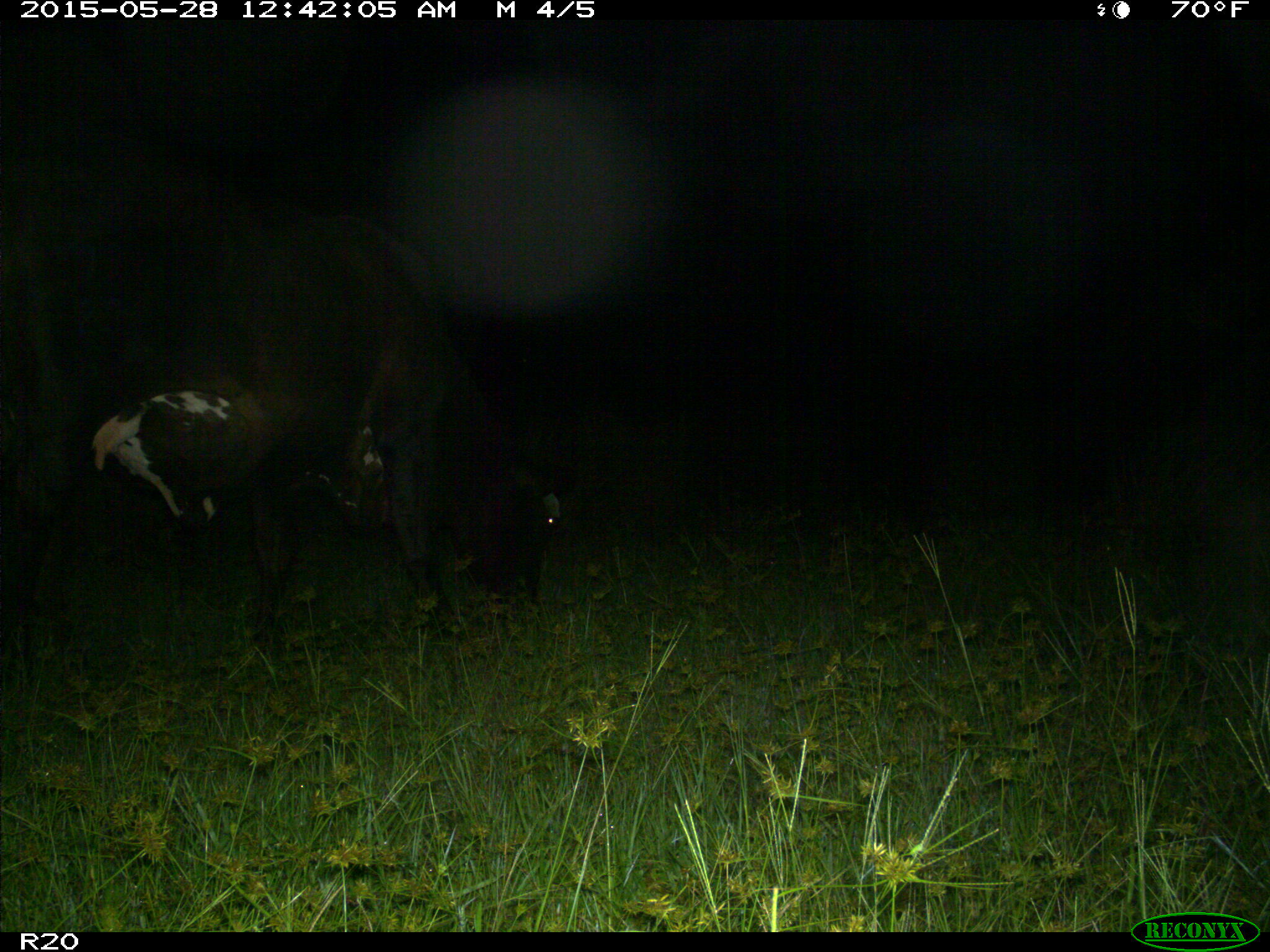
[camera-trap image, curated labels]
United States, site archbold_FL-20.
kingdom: Animalia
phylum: Chordata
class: Mammalia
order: Artiodactyla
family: Bovidae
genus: Bos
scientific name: Bos taurus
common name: domestic cow